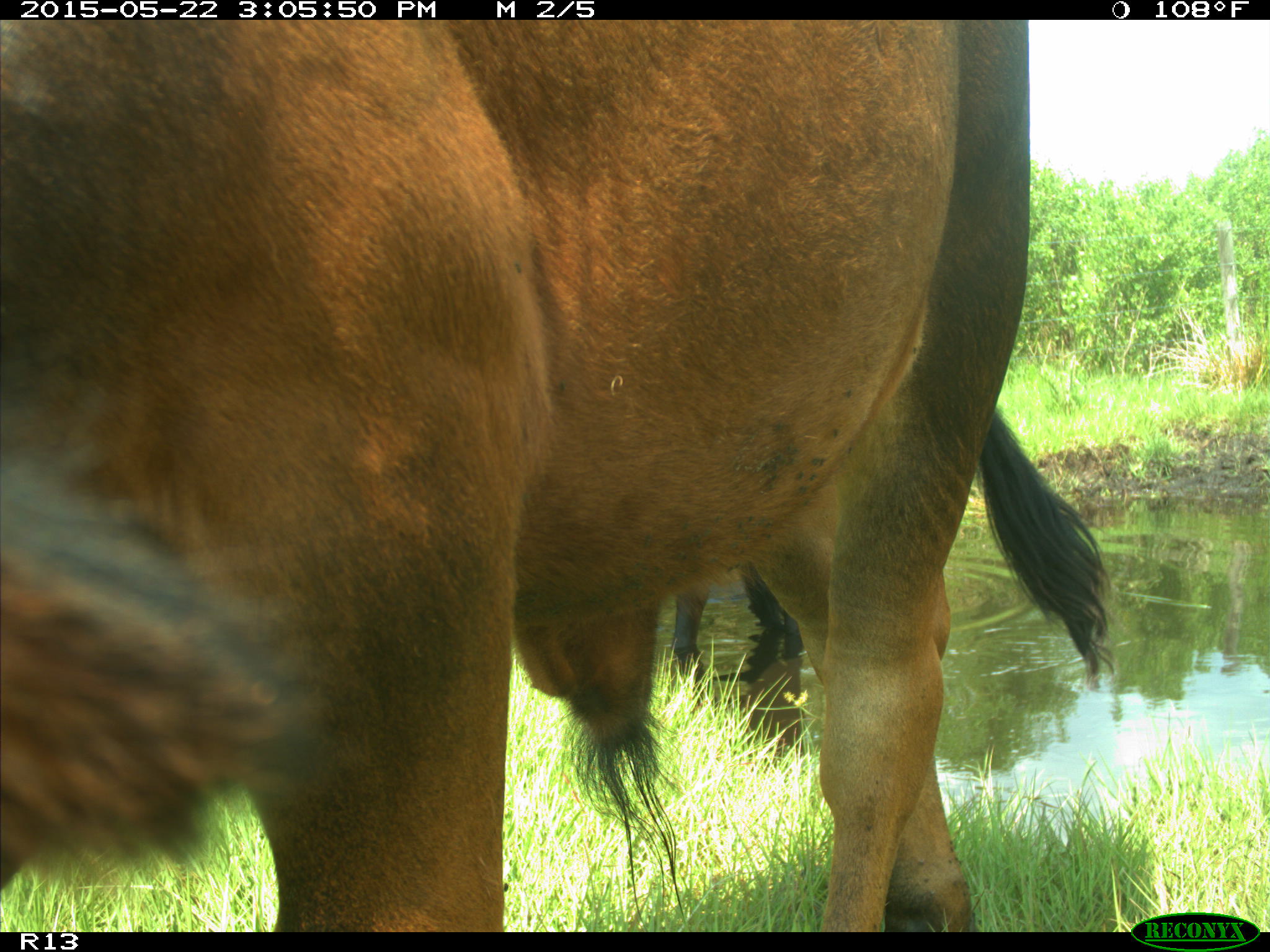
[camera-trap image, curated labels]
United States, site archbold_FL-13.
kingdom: Animalia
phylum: Chordata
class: Mammalia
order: Artiodactyla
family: Bovidae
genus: Bos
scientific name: Bos taurus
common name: domestic cow